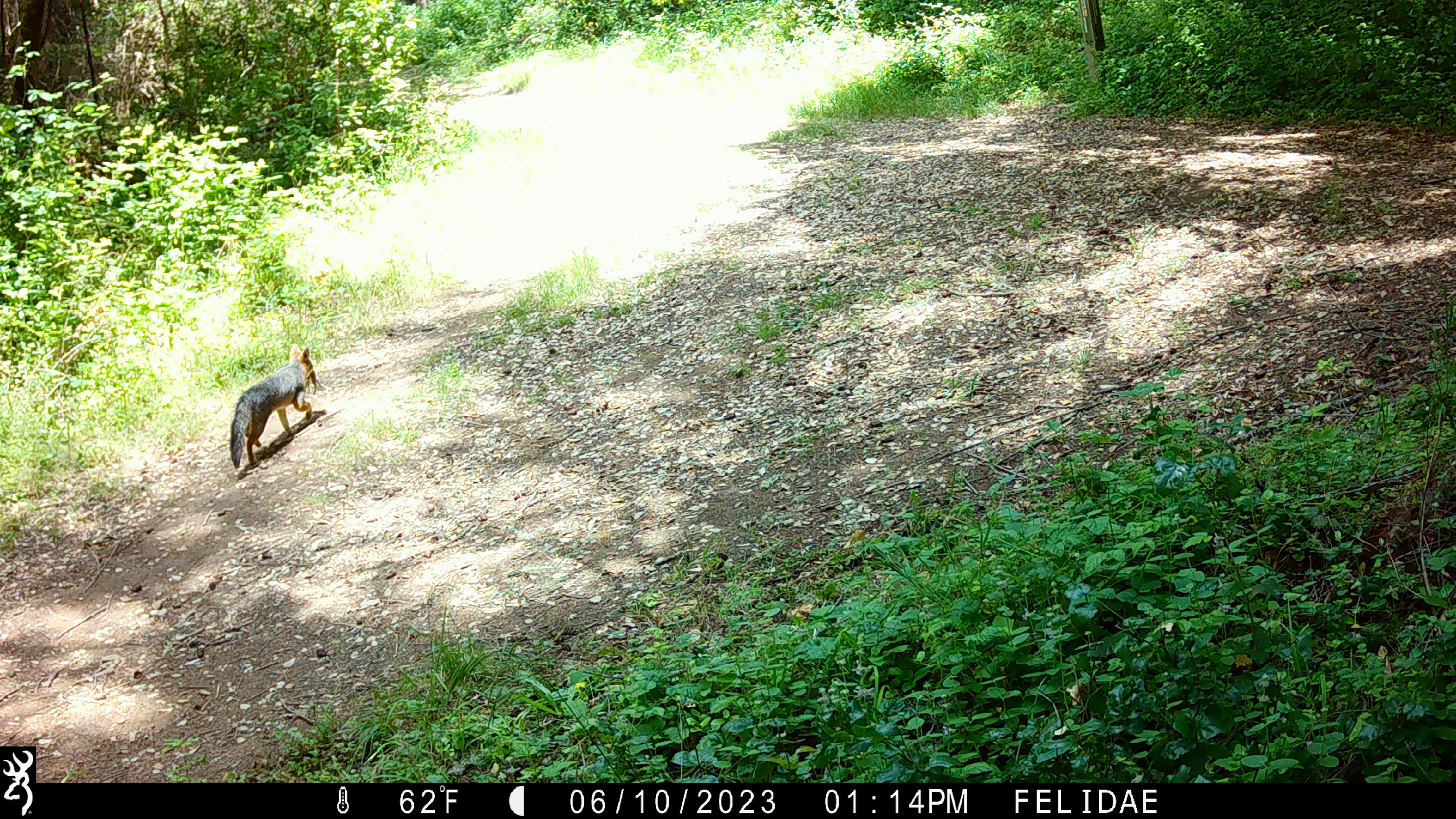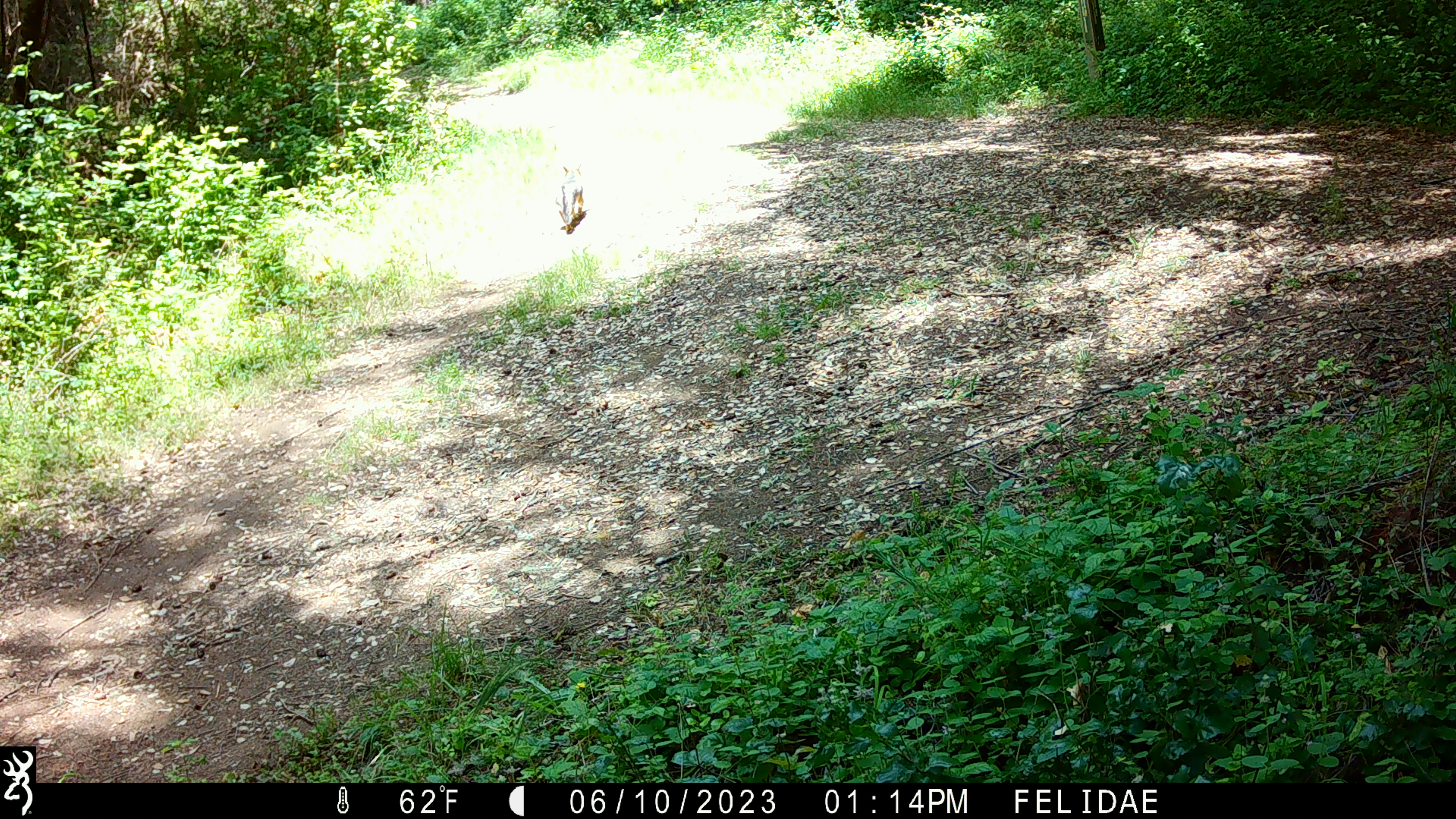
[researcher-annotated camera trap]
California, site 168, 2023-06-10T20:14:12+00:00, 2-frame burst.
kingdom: Animalia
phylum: Chordata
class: Mammalia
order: Carnivora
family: Canidae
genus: Urocyon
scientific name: Urocyon cinereoargenteus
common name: gray fox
Gray fox (Urocyon cinereoargenteus).